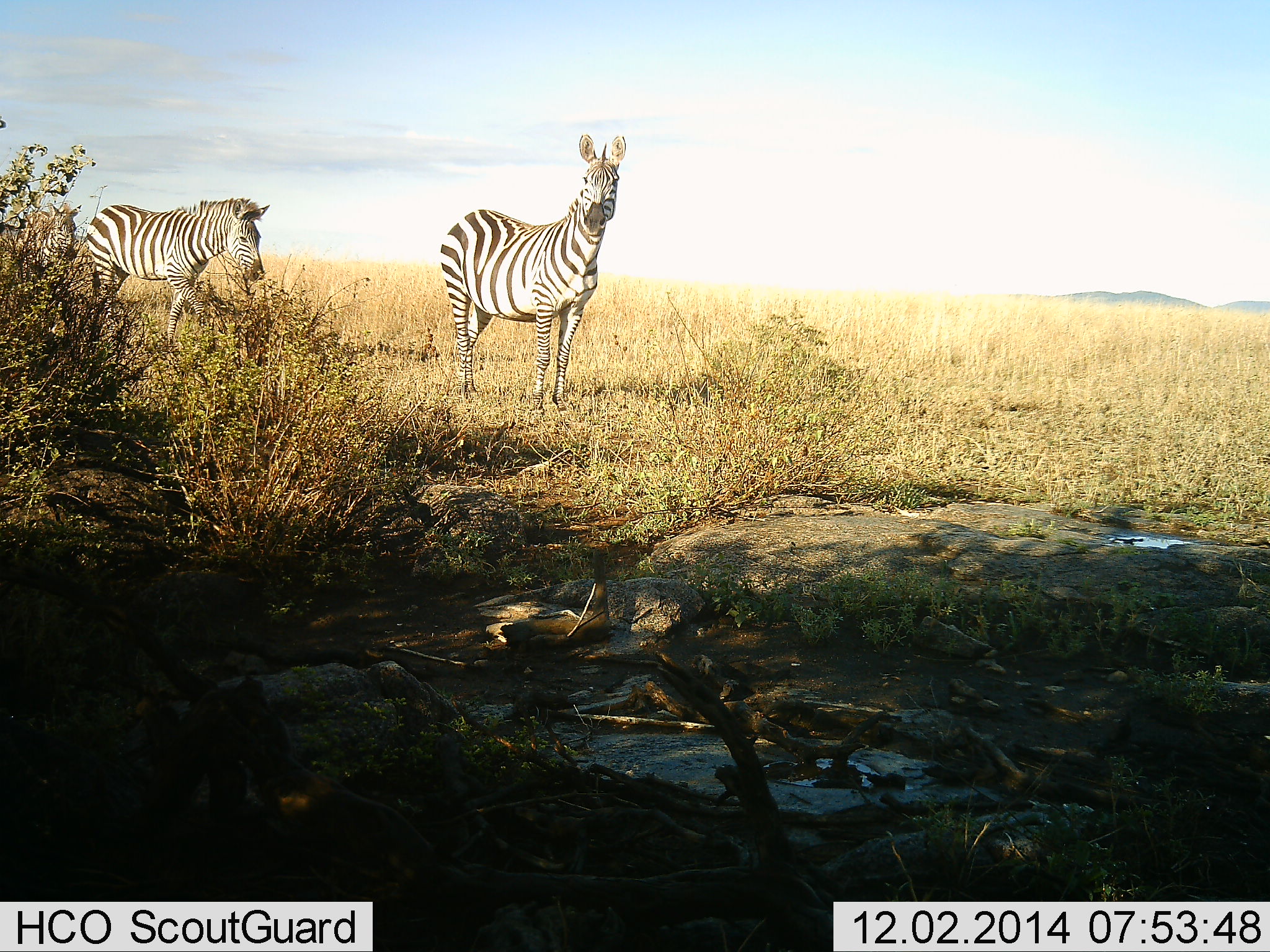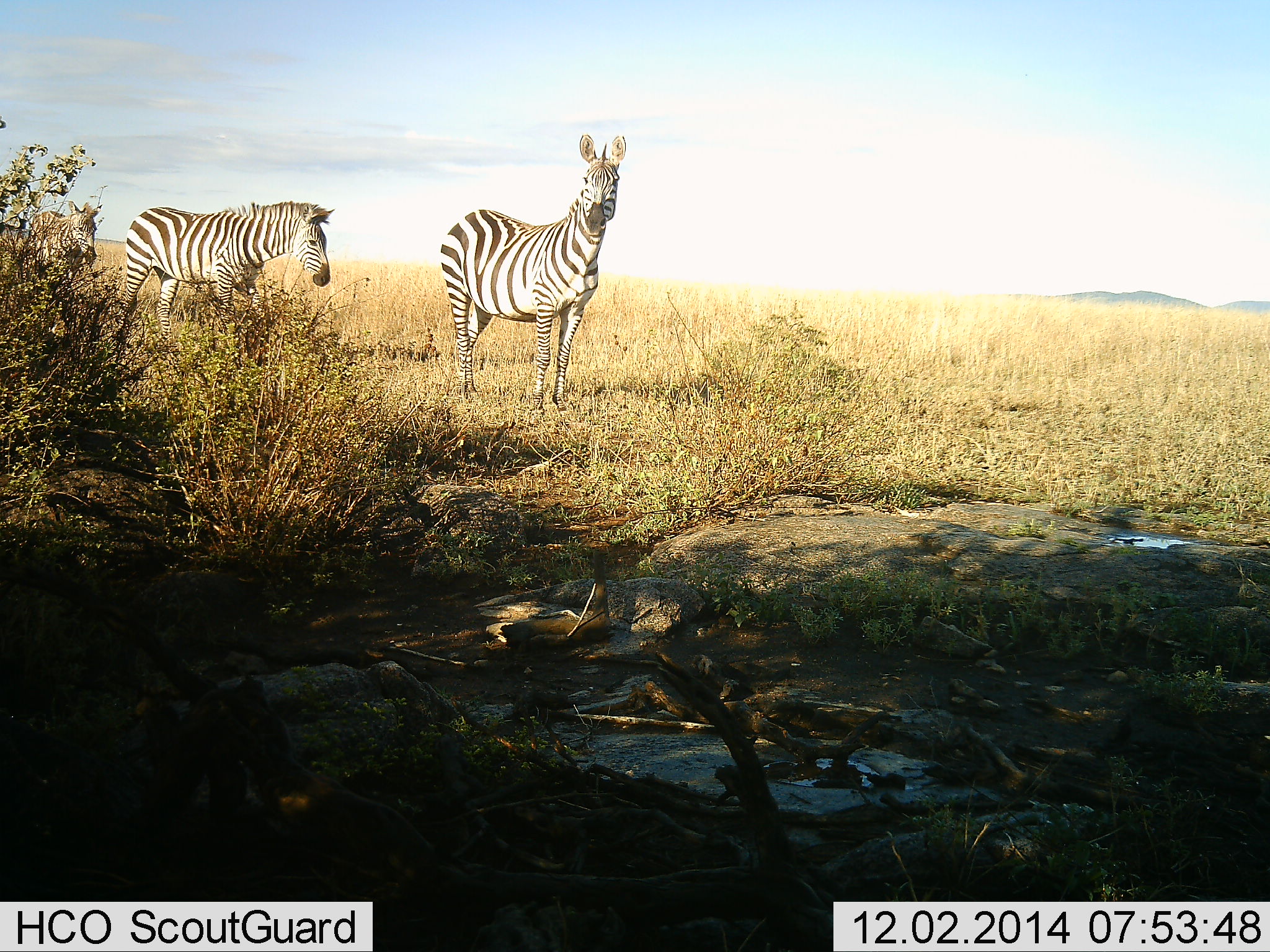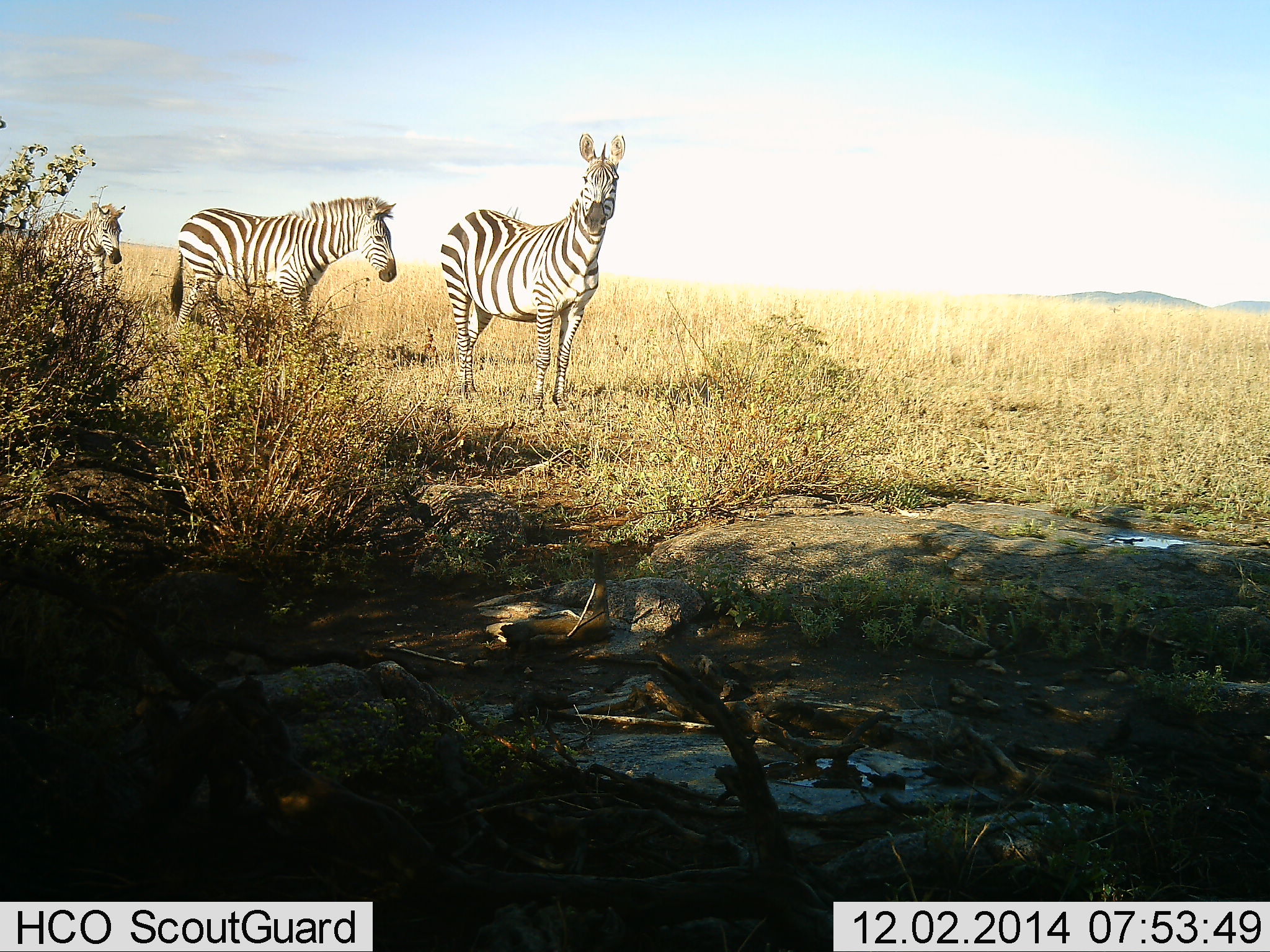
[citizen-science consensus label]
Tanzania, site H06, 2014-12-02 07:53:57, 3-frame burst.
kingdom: Animalia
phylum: Chordata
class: Mammalia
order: Perissodactyla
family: Equidae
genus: Equus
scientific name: Equus quagga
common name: plains zebra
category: zebra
Zebra (plains zebra) (Equus quagga), count 3. Behavior (volunteer vote fractions): standing 80%, resting 0%, moving 80%, interacting 0%. Young present (vote fraction): 0%. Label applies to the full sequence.